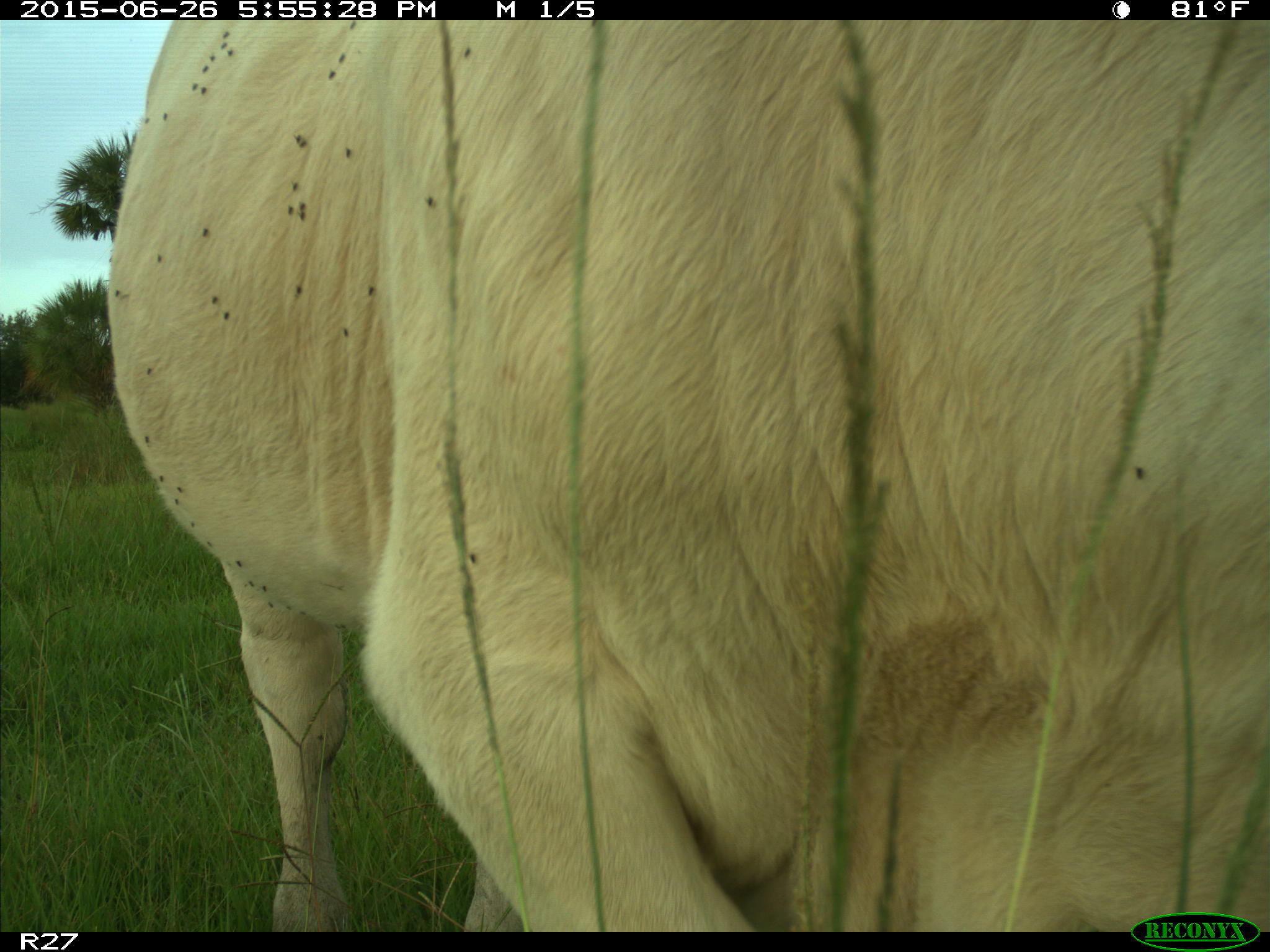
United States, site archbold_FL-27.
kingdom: Animalia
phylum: Chordata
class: Mammalia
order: Artiodactyla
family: Bovidae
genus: Bos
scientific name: Bos taurus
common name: domestic cow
Bos taurus (domestic cow).